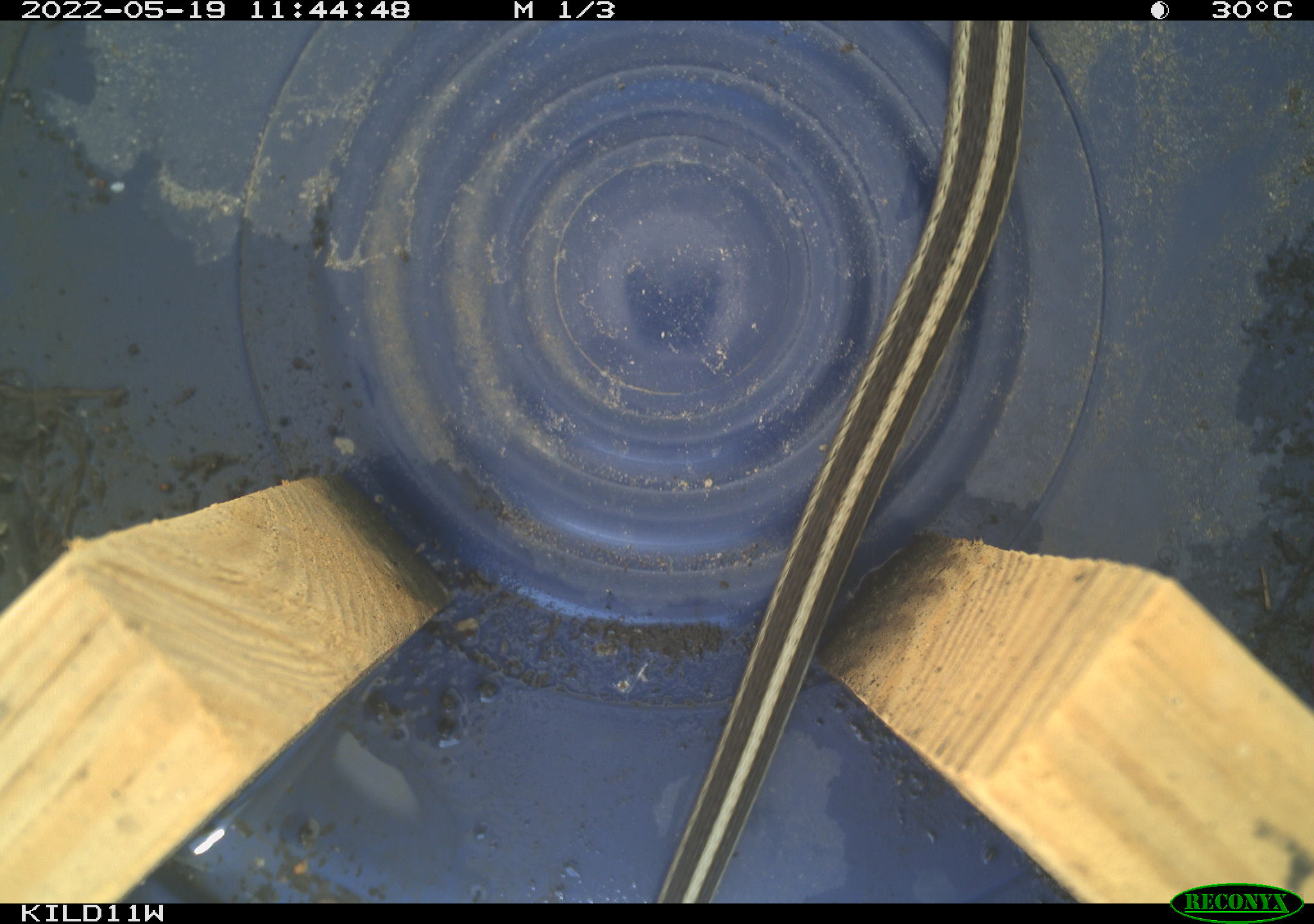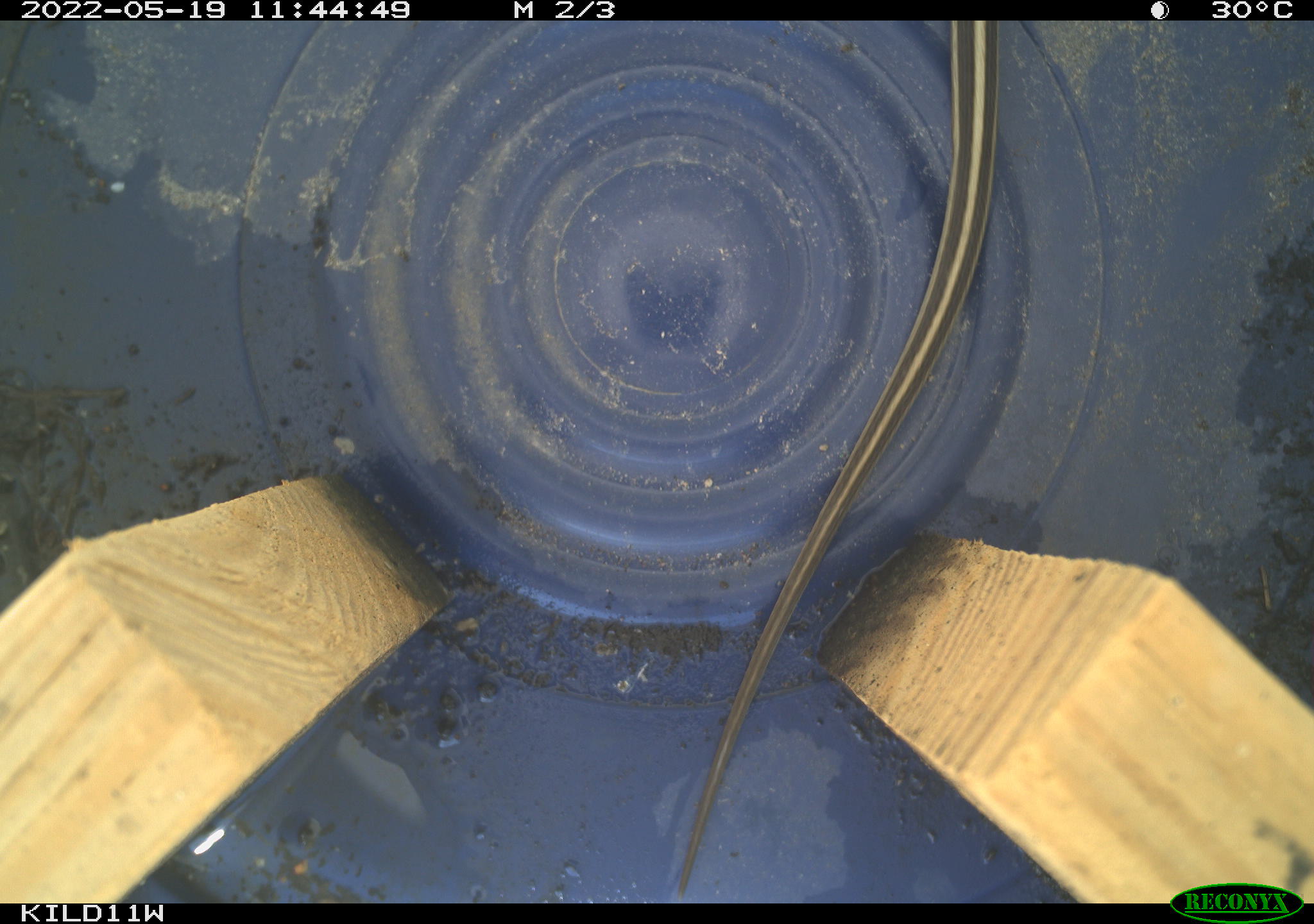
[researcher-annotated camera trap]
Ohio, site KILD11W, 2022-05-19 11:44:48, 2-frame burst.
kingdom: Animalia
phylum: Chordata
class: Reptilia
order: Squamata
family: Colubridae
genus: Thamnophis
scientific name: Thamnophis sirtalis sirtalis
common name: eastern gartersnake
Eastern gartersnake (Thamnophis sirtalis sirtalis).